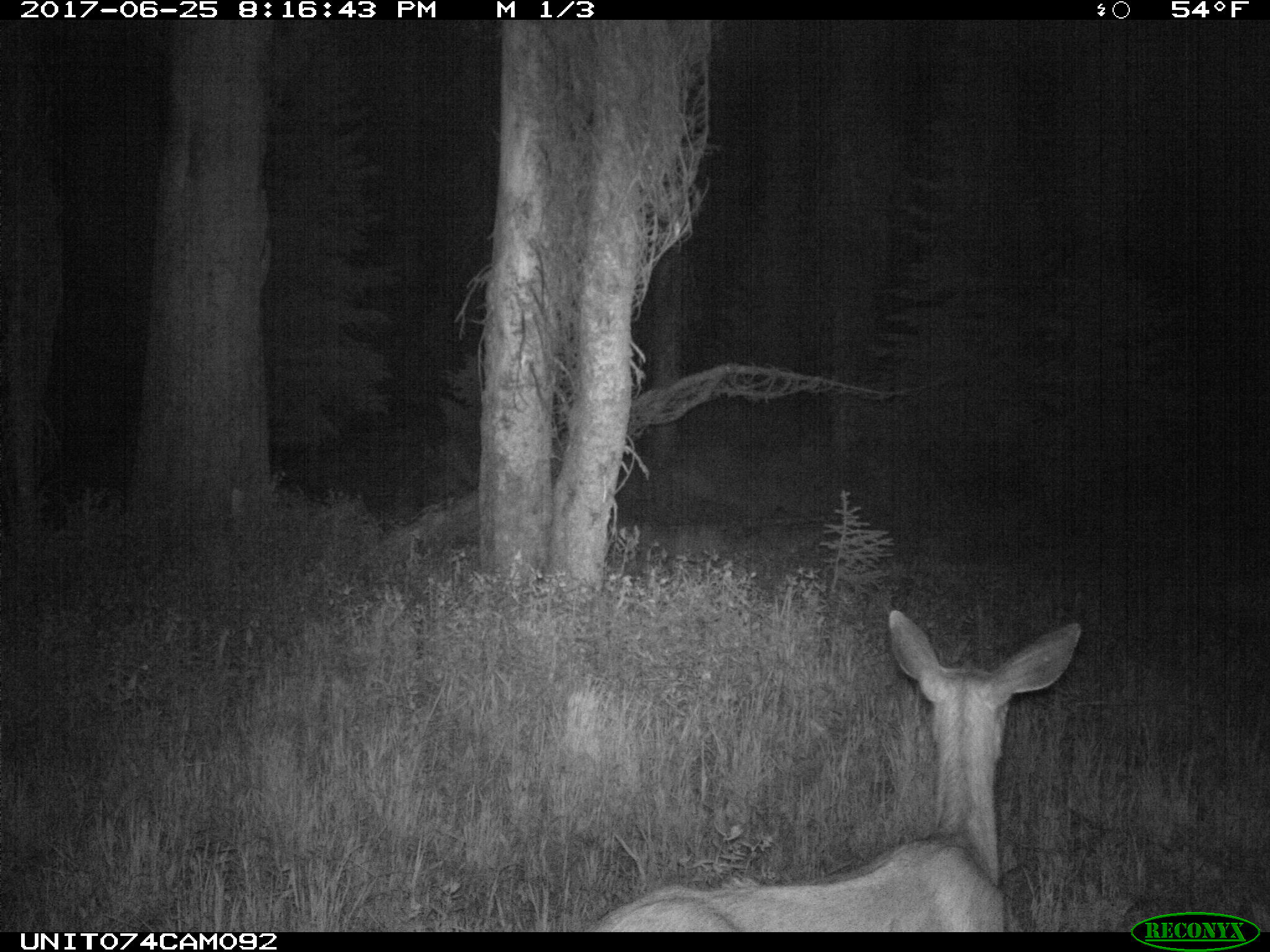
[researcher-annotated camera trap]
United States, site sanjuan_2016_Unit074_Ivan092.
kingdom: Animalia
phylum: Chordata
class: Mammalia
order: Artiodactyla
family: Cervidae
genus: Odocoileus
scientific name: Odocoileus hemionus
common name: mule deer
Odocoileus hemionus (mule deer).